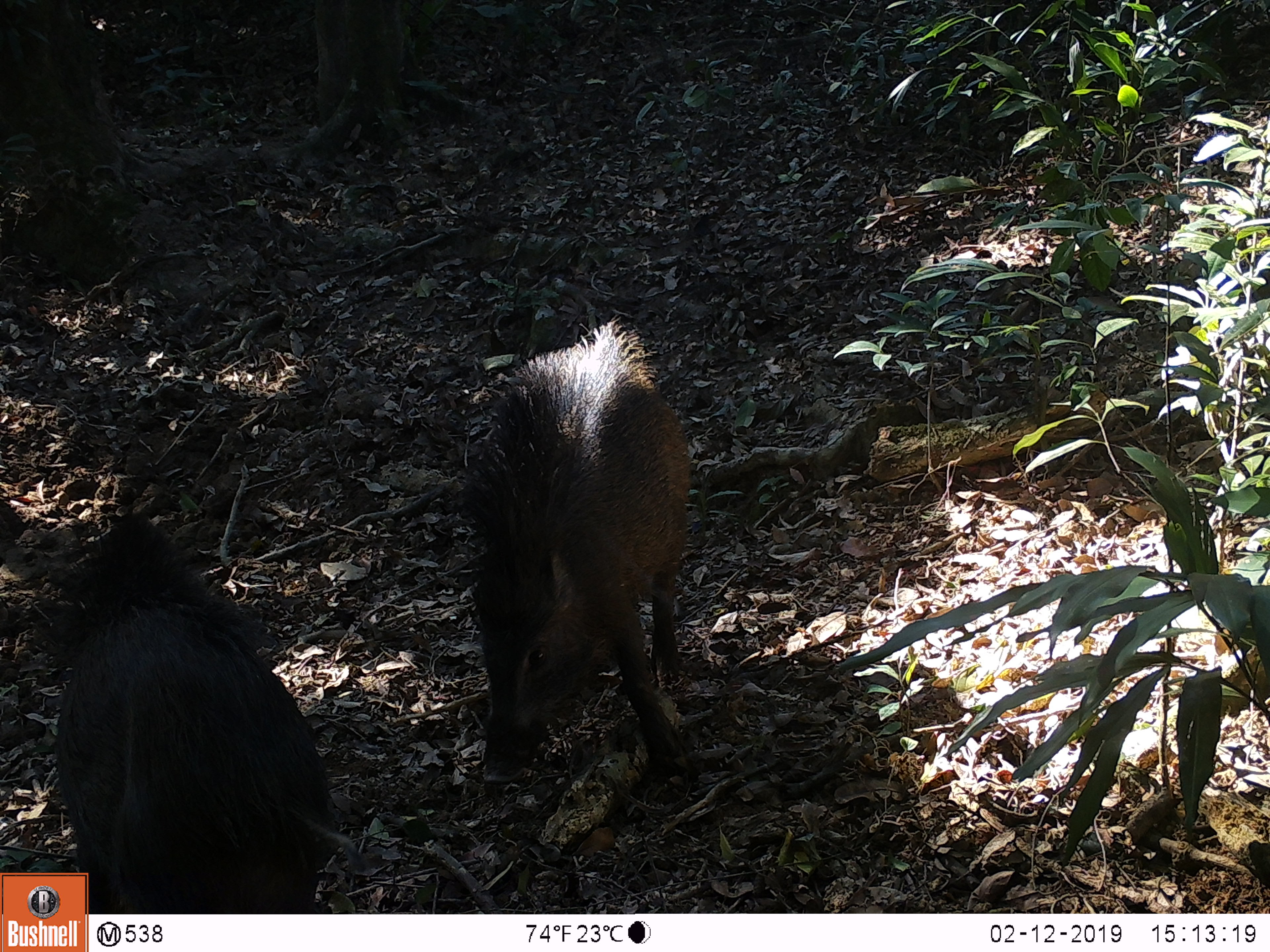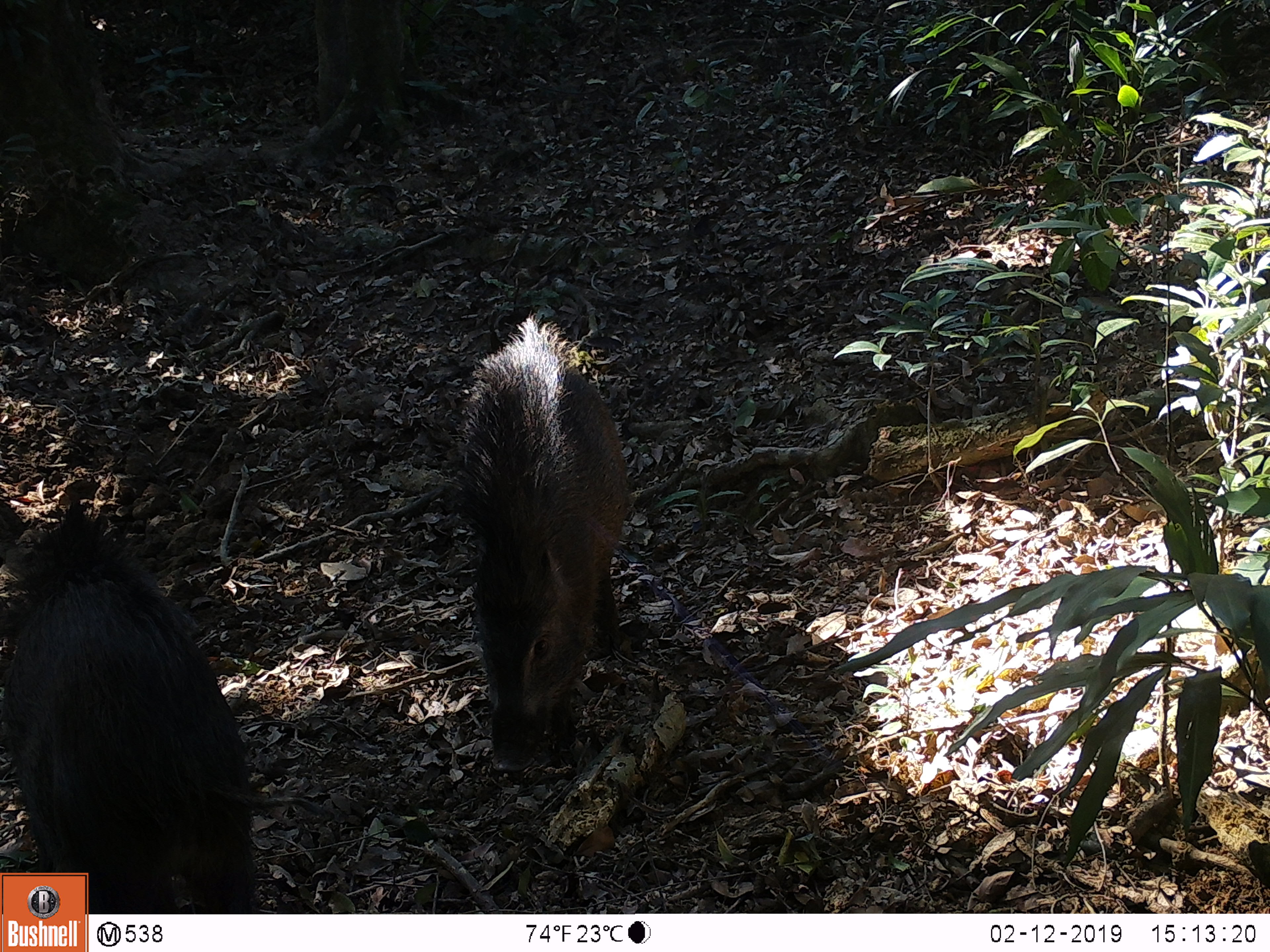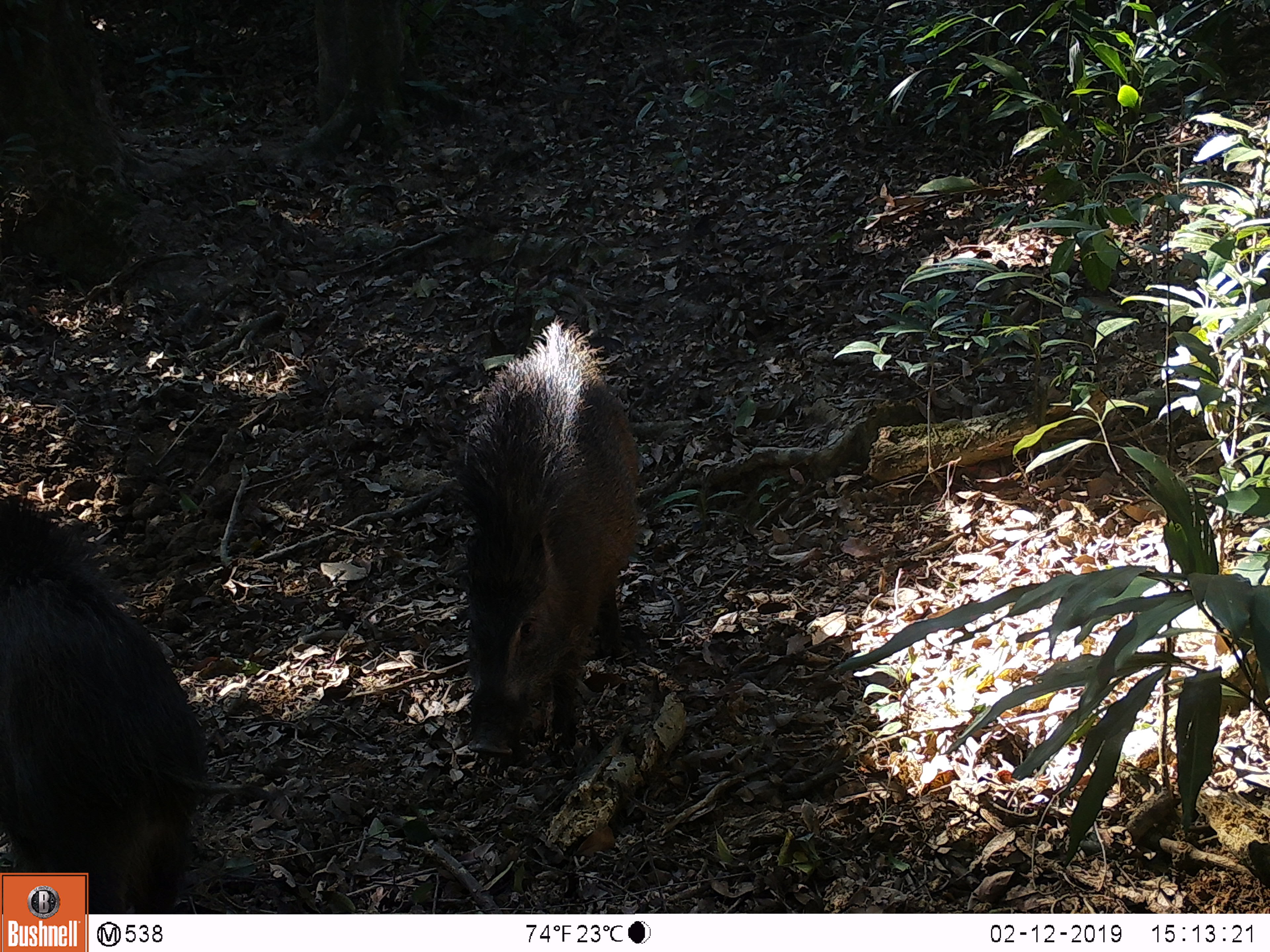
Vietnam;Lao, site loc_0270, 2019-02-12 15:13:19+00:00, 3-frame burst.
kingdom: Animalia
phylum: Chordata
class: Mammalia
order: Artiodactyla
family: Suidae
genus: Sus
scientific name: Sus scrofa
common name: eurasian wild pig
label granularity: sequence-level